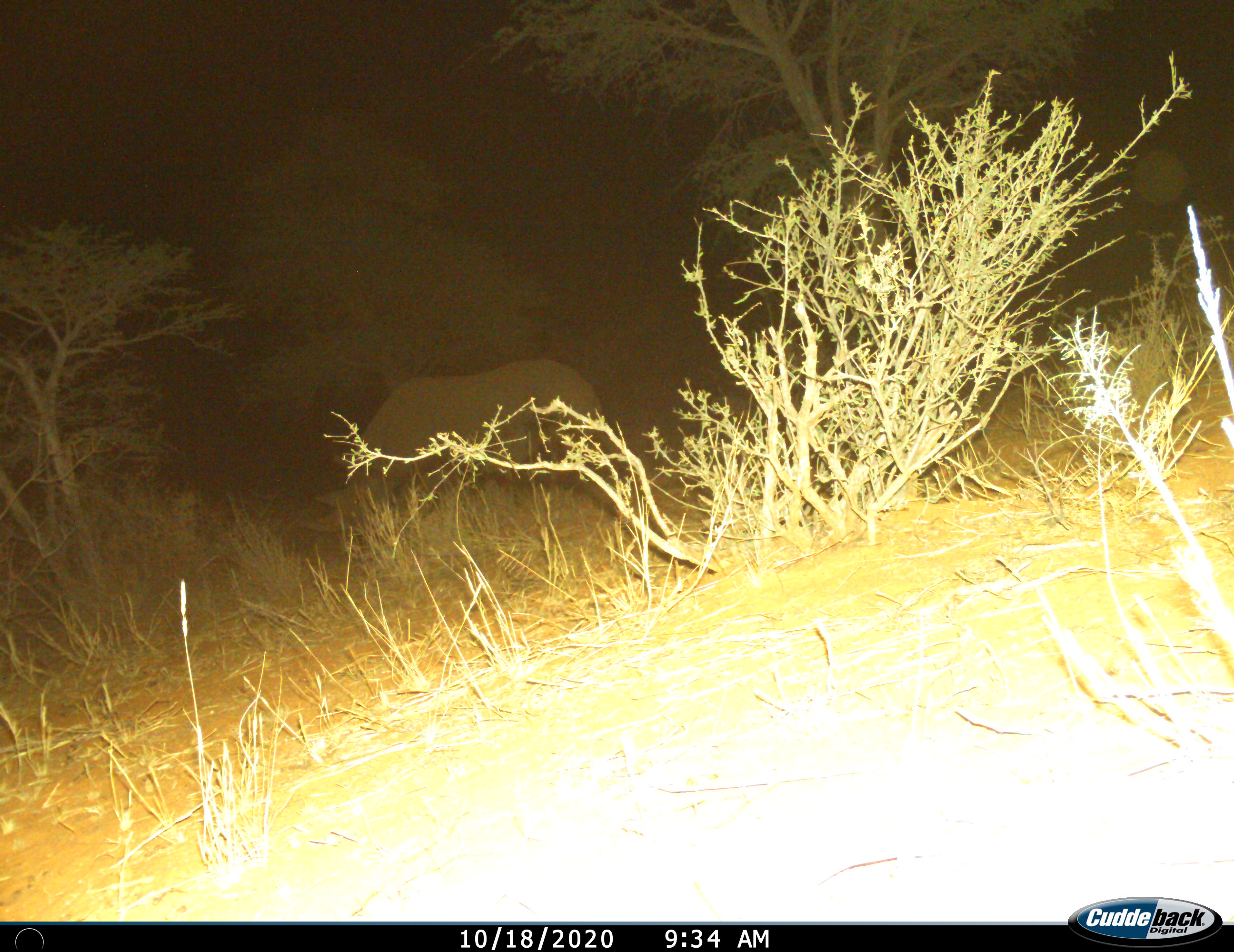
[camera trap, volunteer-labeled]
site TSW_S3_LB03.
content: unidentified animal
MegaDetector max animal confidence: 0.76